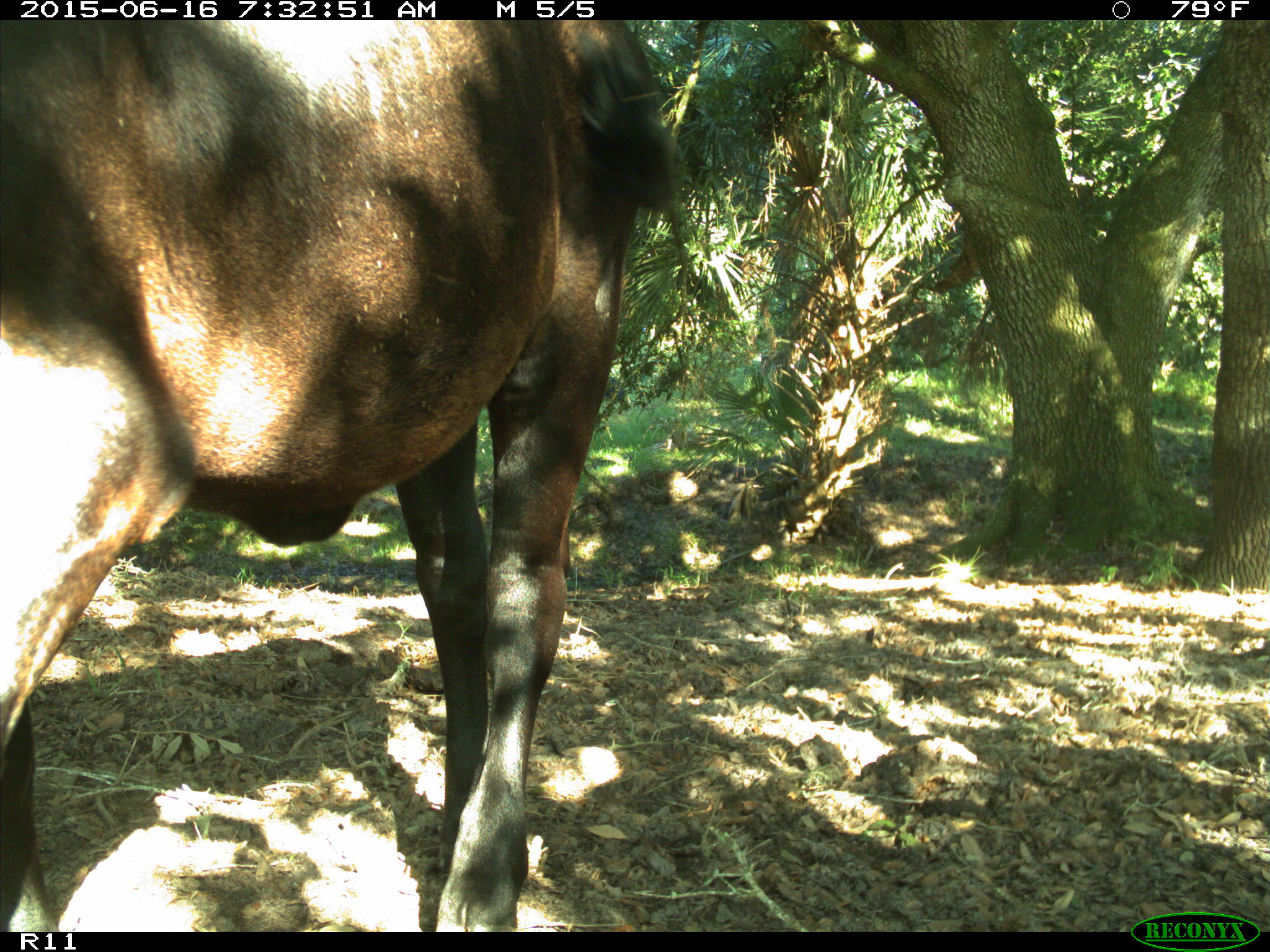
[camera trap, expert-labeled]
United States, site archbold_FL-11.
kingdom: Animalia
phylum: Chordata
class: Mammalia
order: Artiodactyla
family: Bovidae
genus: Bos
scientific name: Bos taurus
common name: domestic cow